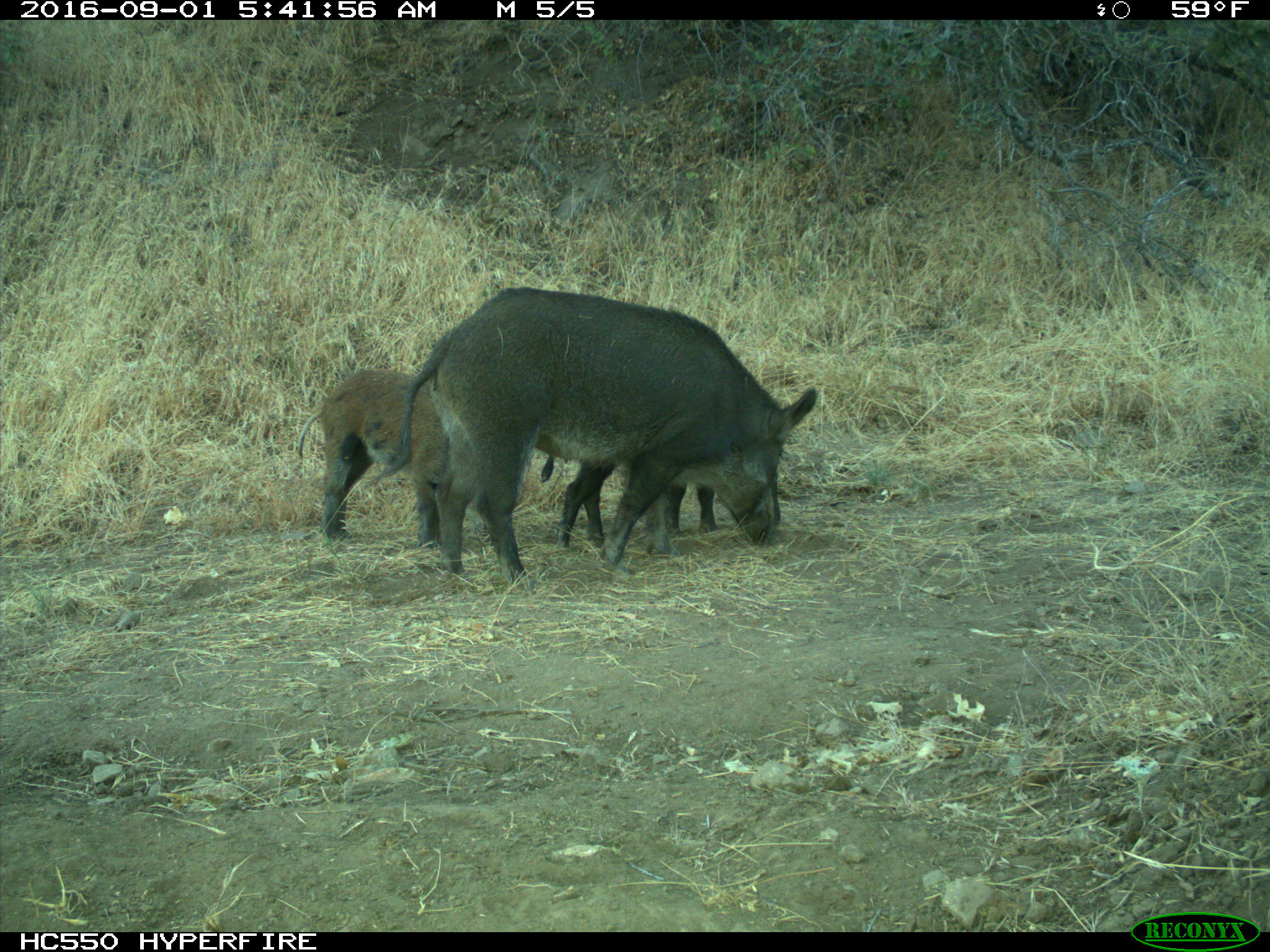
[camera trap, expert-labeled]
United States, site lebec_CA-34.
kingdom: Animalia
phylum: Chordata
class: Mammalia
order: Artiodactyla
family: Suidae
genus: Sus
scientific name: Sus scrofa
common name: wild boar